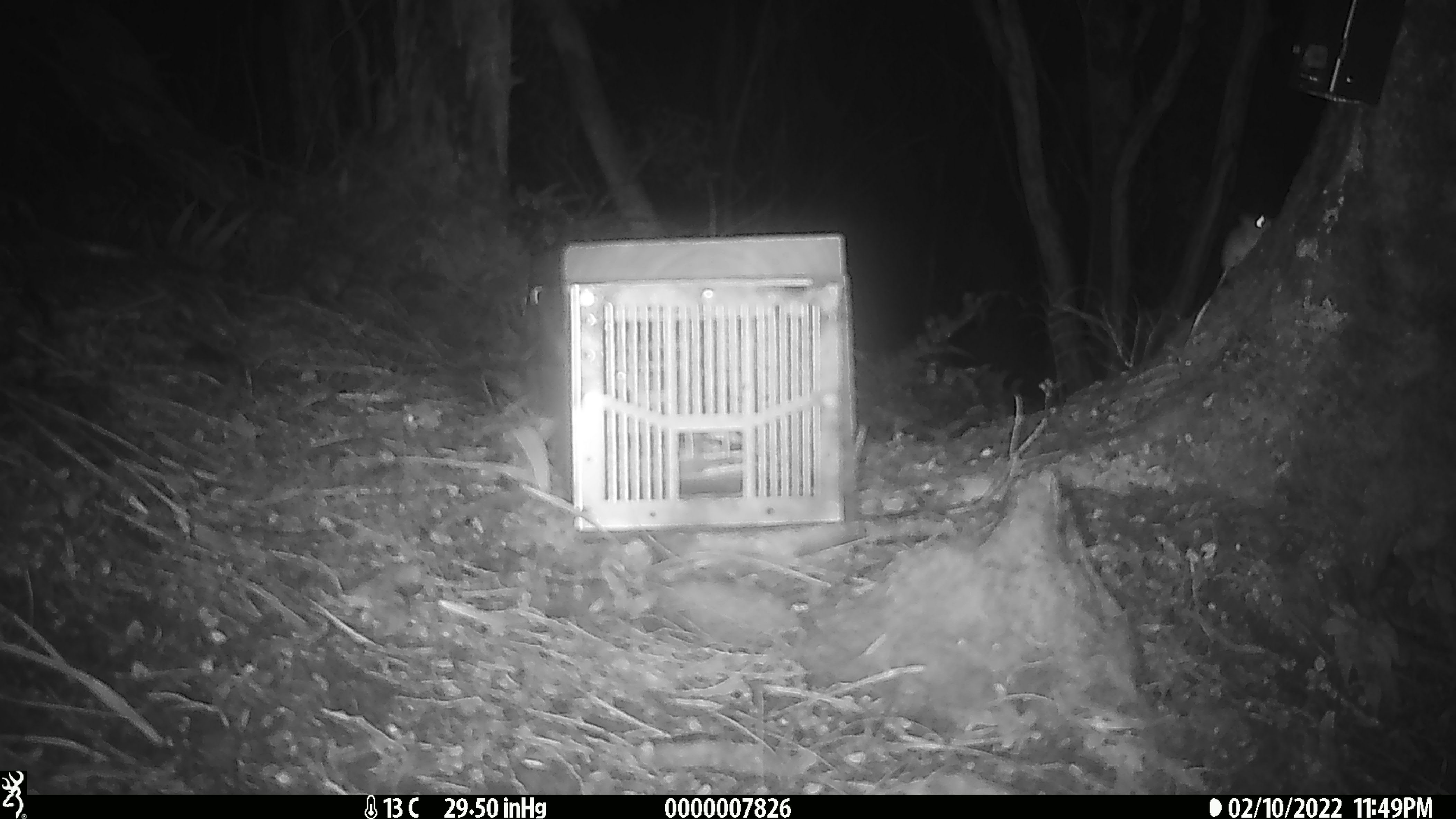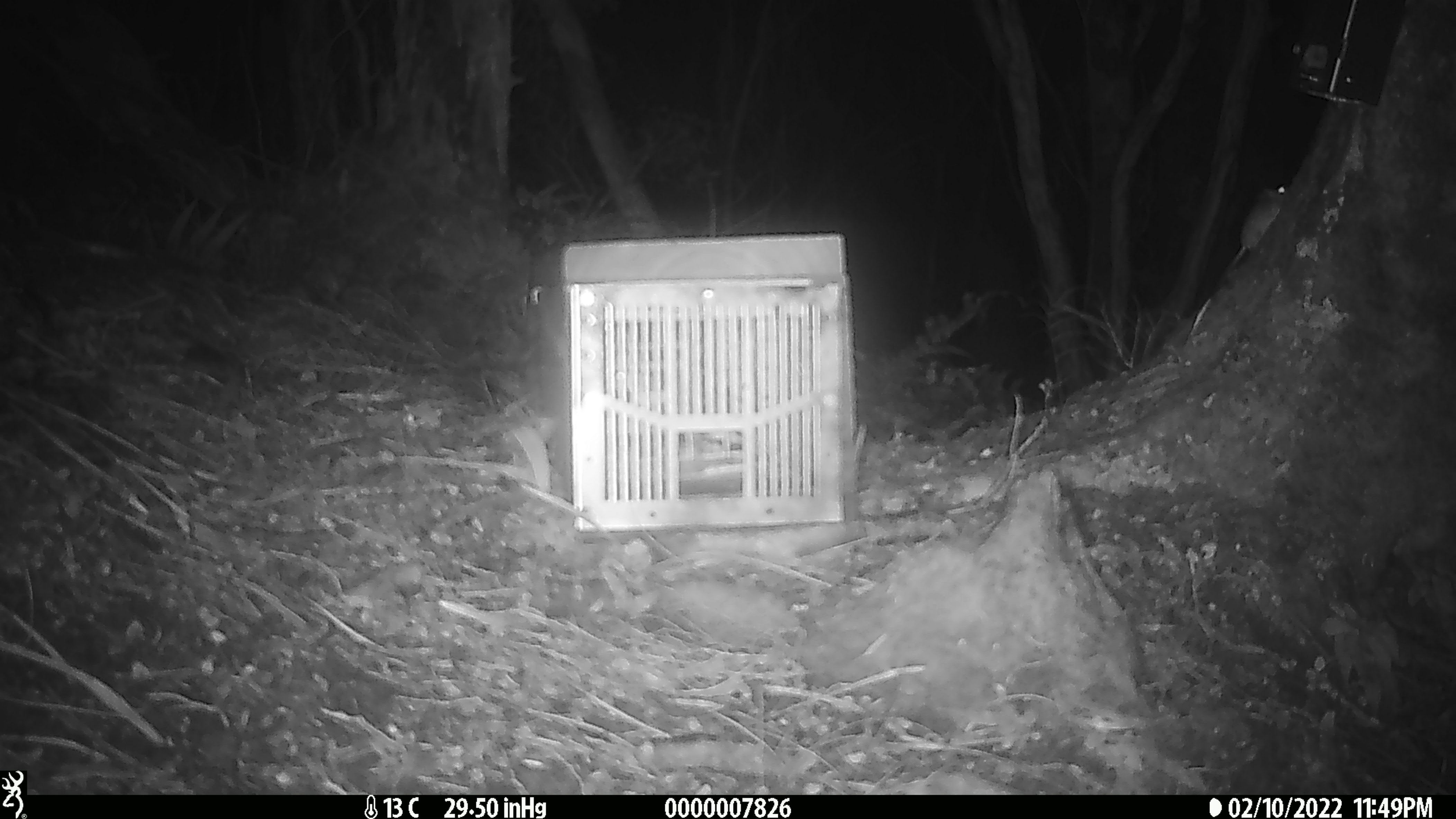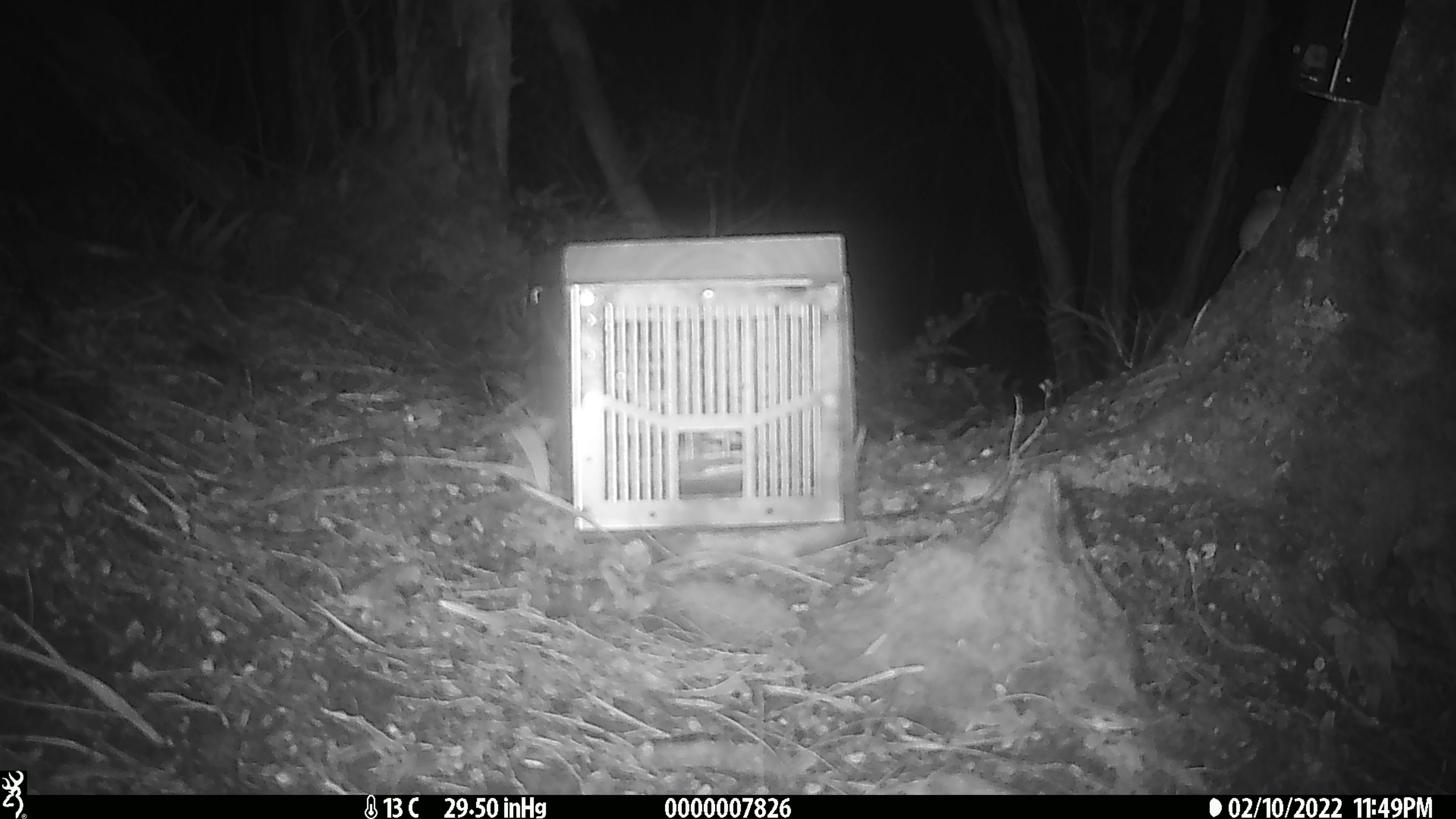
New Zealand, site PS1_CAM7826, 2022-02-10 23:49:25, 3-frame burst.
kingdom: Animalia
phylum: Chordata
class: Mammalia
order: Rodentia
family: Muridae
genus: Mus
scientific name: Mus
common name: mouse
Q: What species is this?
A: Mouse (Mus).